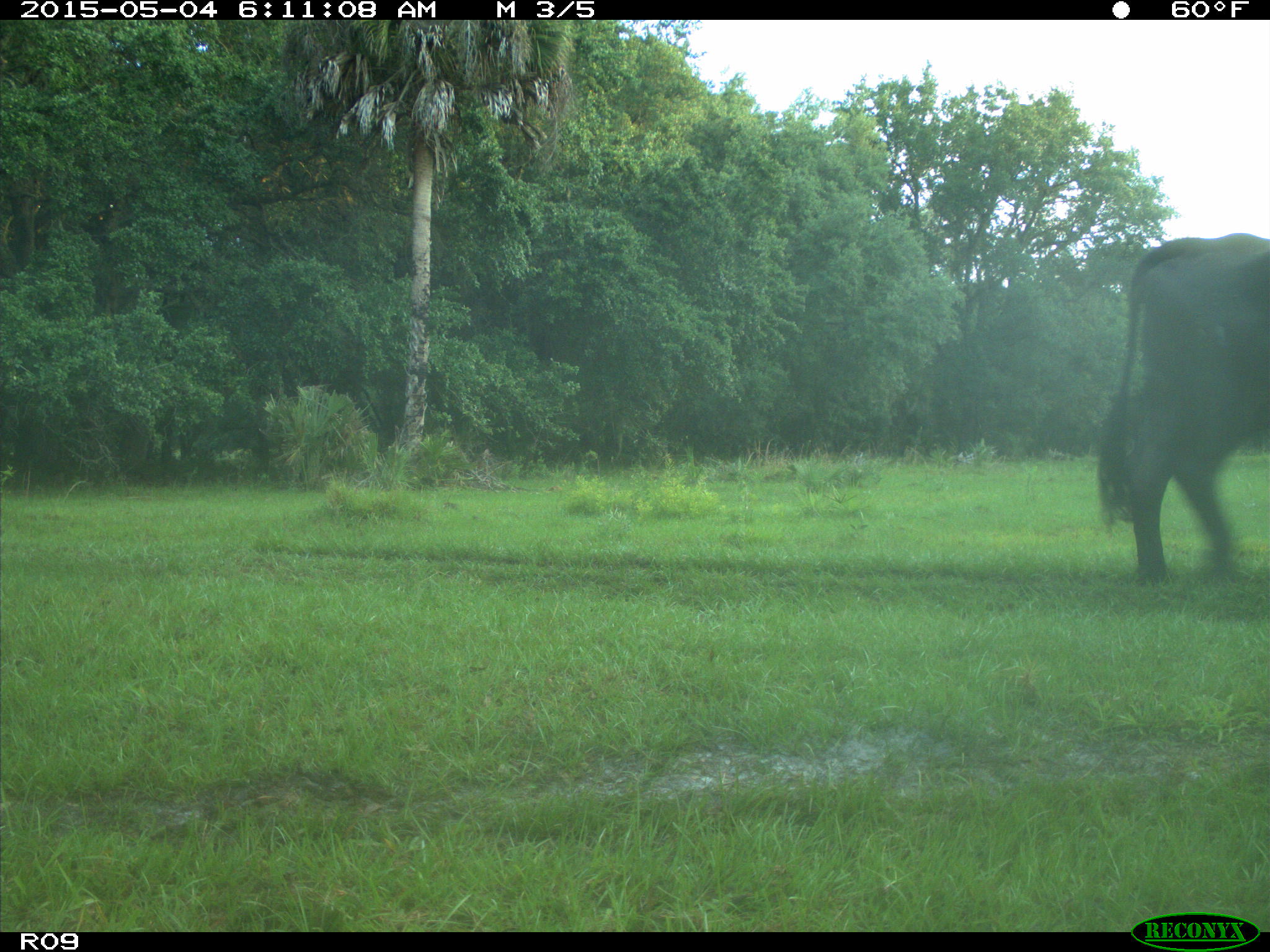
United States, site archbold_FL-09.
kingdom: Animalia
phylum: Chordata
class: Mammalia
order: Artiodactyla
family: Bovidae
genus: Bos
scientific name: Bos taurus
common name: domestic cow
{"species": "Bos taurus (domestic cow)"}